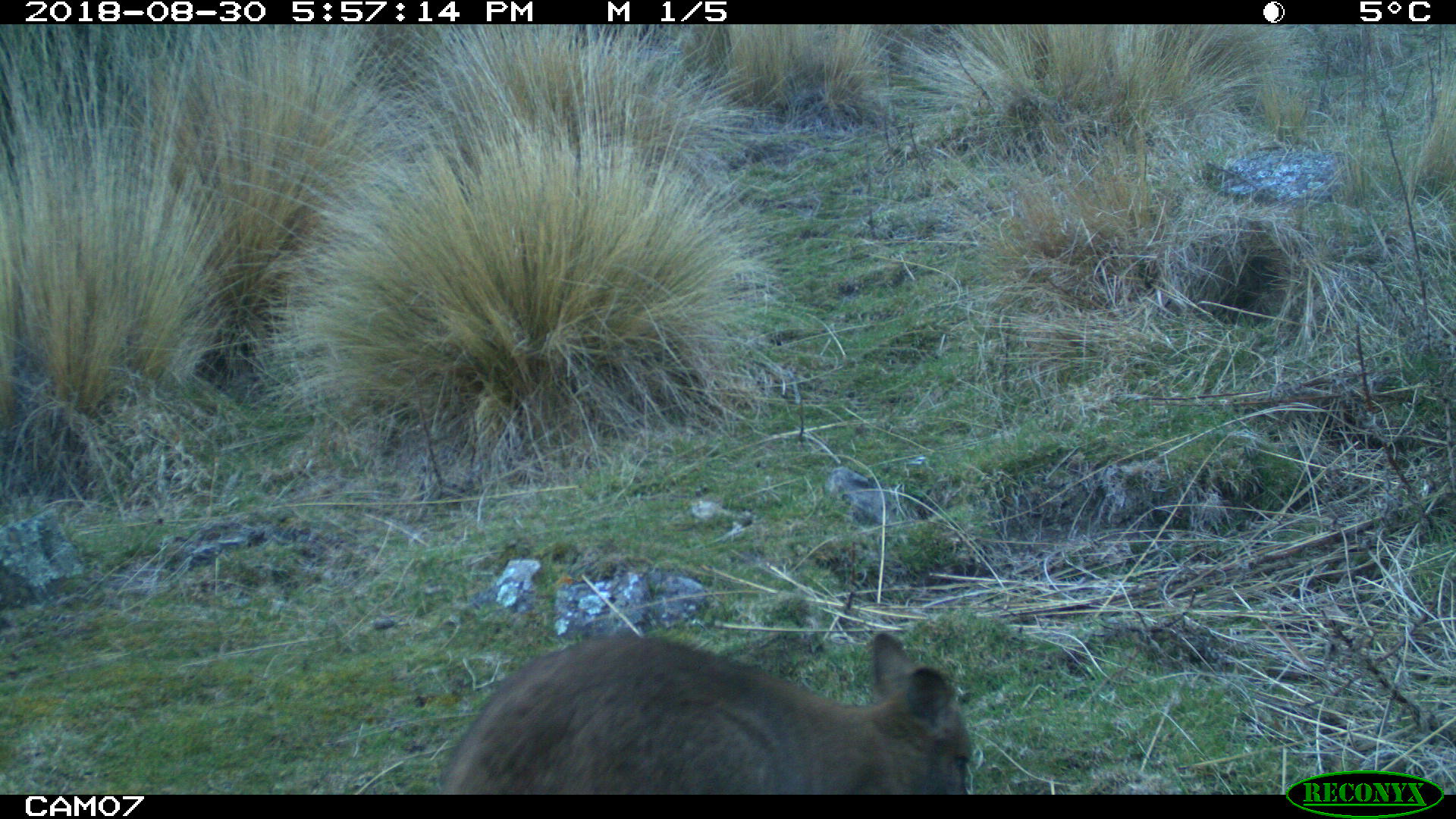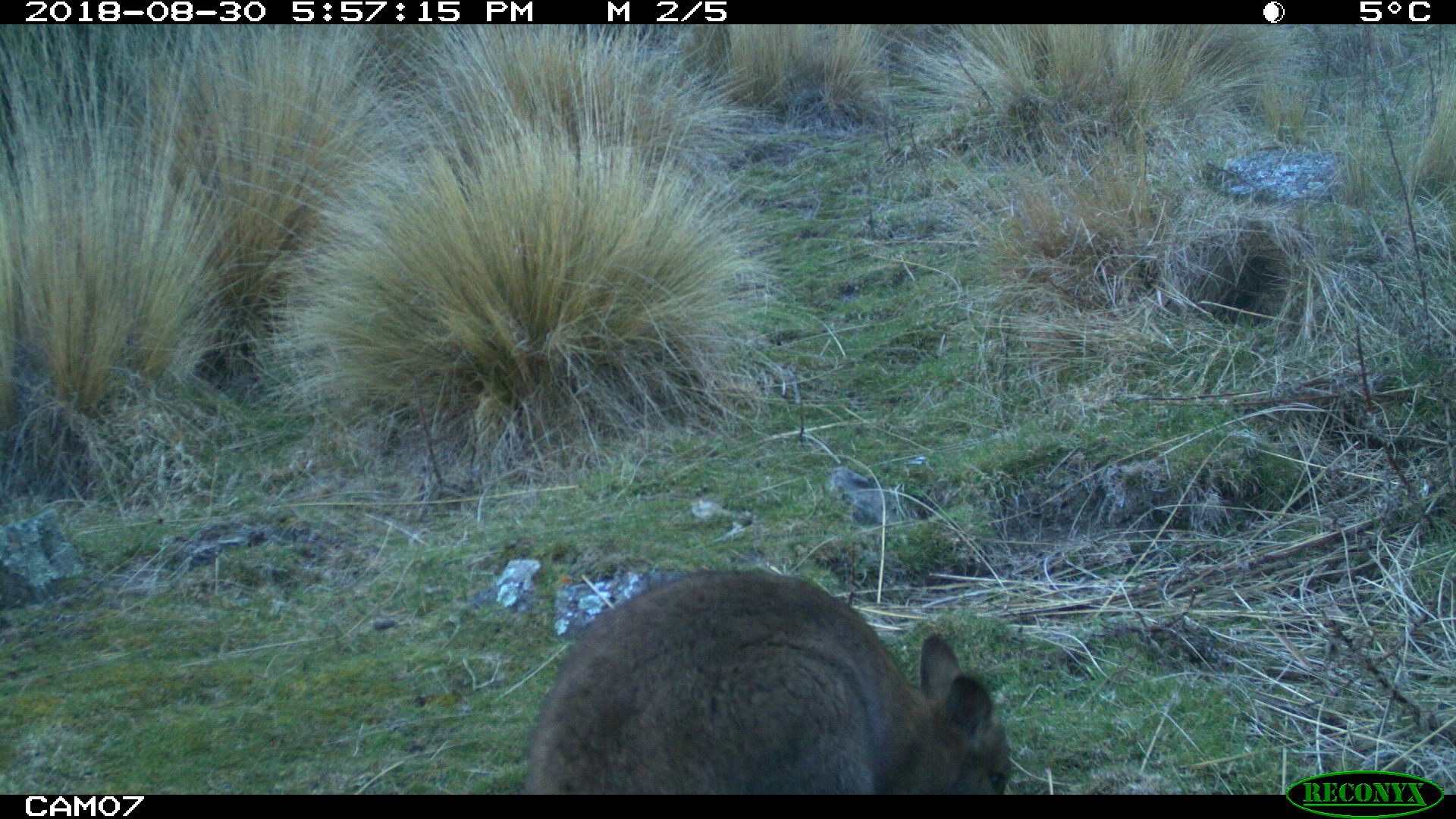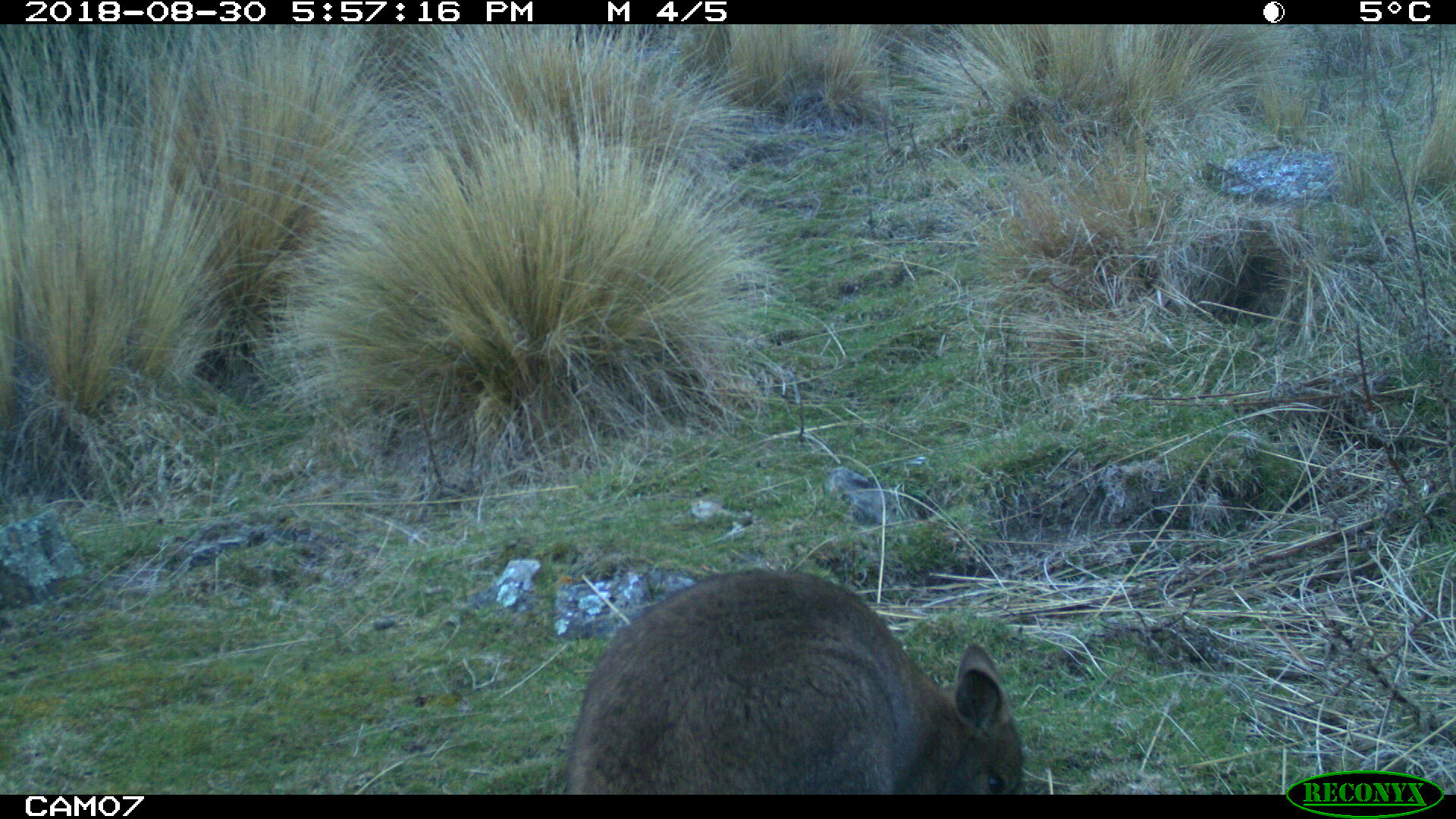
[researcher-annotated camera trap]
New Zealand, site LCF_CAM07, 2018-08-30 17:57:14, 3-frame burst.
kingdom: Animalia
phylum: Chordata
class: Mammalia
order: Diprotodontia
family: Macropodidae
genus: Notamacropus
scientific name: Notamacropus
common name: wallaby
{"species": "wallaby (Notamacropus)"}